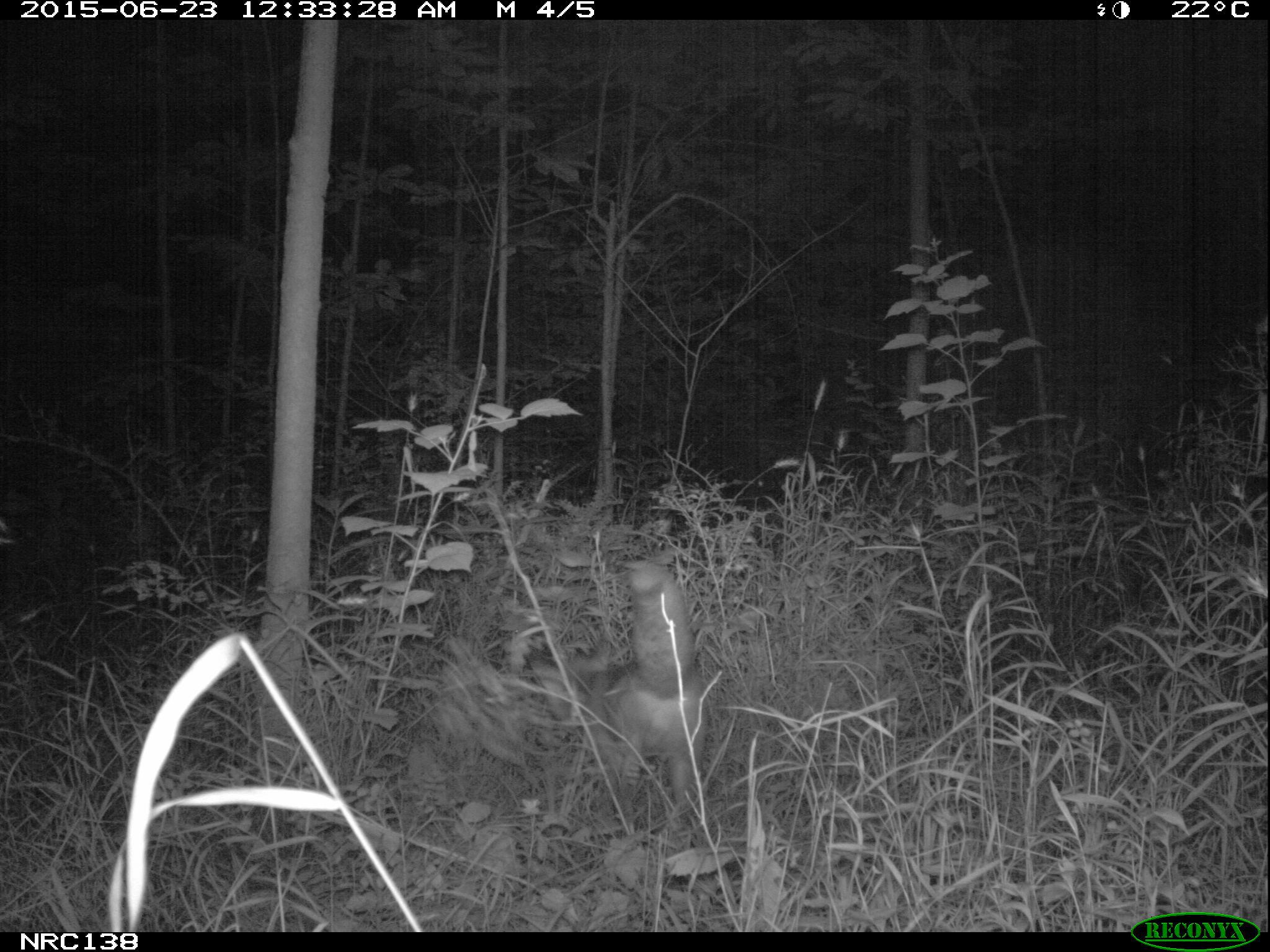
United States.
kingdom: Animalia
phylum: Chordata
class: Mammalia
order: Carnivora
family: Canidae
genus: Vulpes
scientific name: Vulpes vulpes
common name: red fox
Red Fox (Vulpes vulpes).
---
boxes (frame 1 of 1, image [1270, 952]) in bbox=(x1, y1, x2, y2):
Red Fox: bbox=(596, 557, 718, 817)